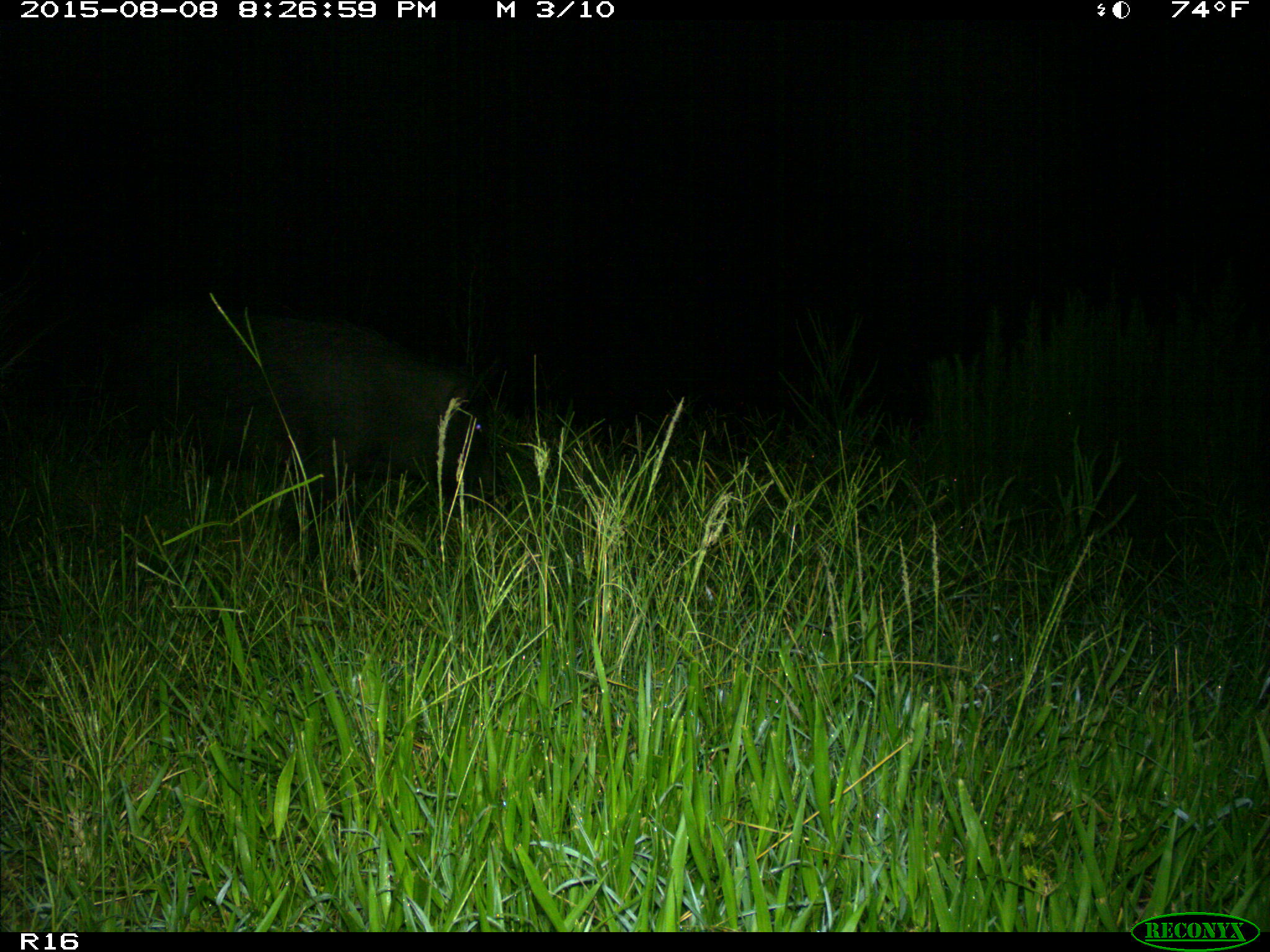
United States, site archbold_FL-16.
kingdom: Animalia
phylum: Chordata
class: Mammalia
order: Artiodactyla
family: Suidae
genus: Sus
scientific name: Sus scrofa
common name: wild boar